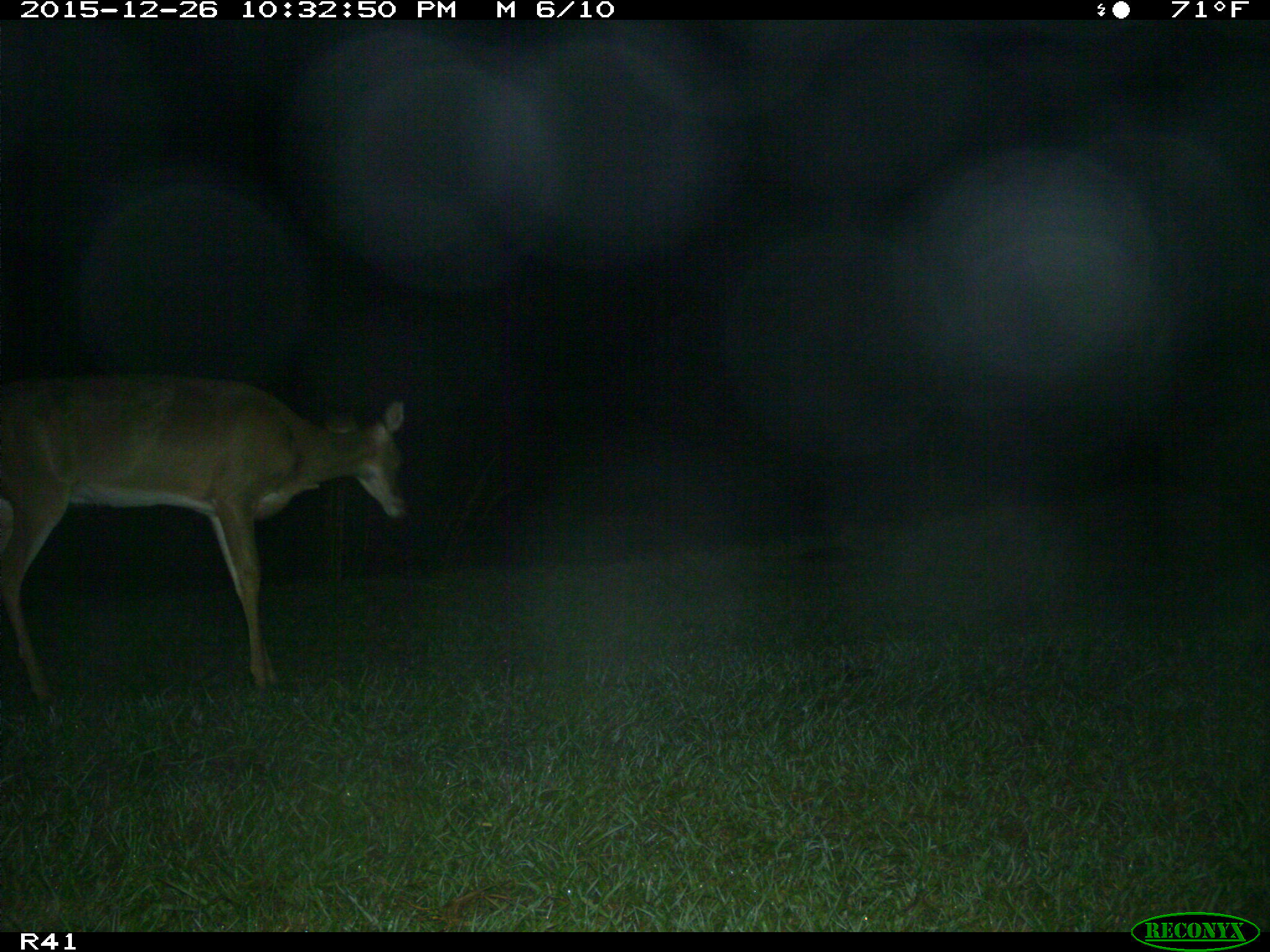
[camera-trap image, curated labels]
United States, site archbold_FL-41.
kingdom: Animalia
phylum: Chordata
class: Mammalia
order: Artiodactyla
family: Cervidae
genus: Odocoileus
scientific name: Odocoileus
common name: deer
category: unidentified deer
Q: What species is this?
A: Unidentified deer (deer) (Odocoileus).